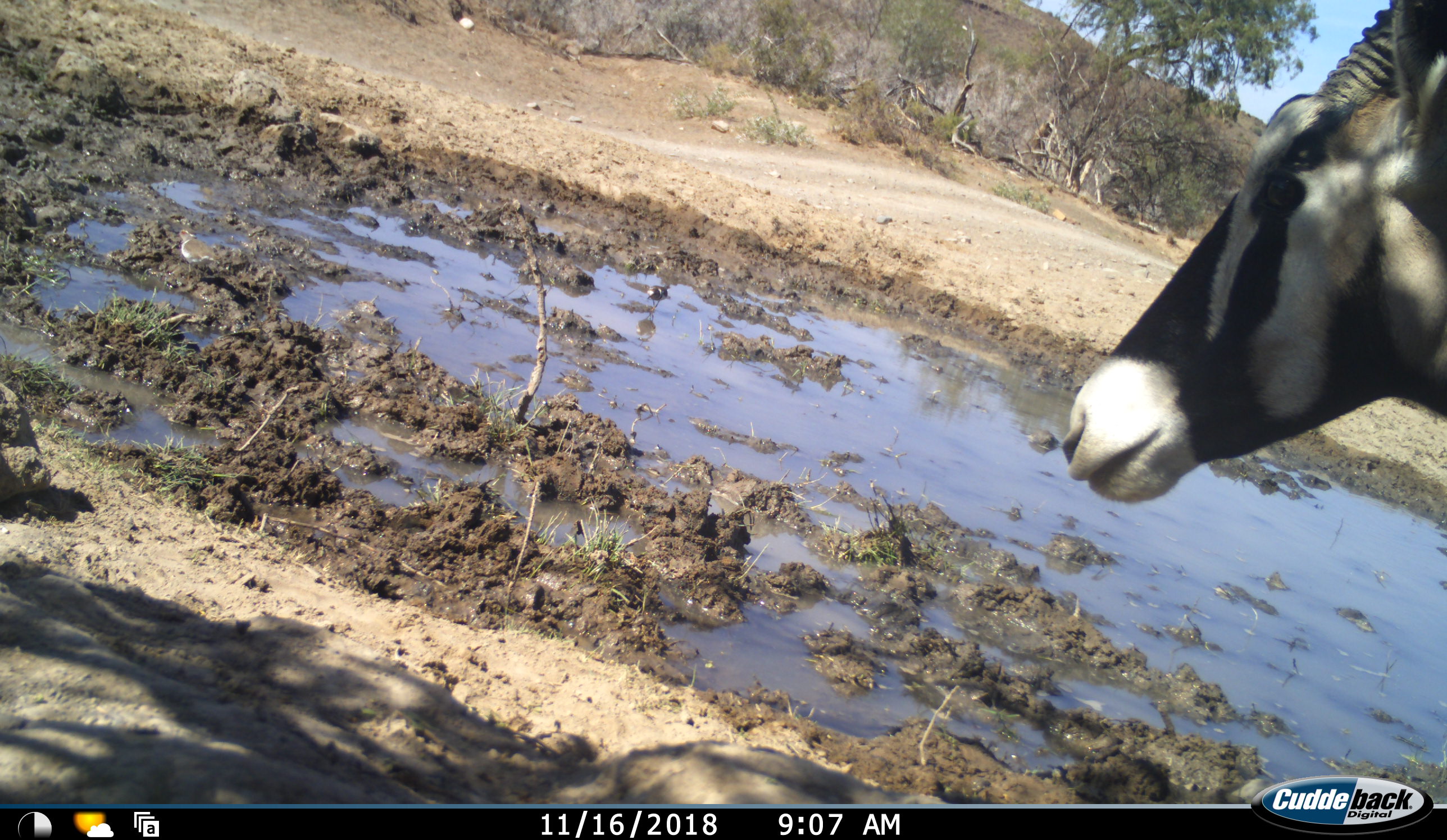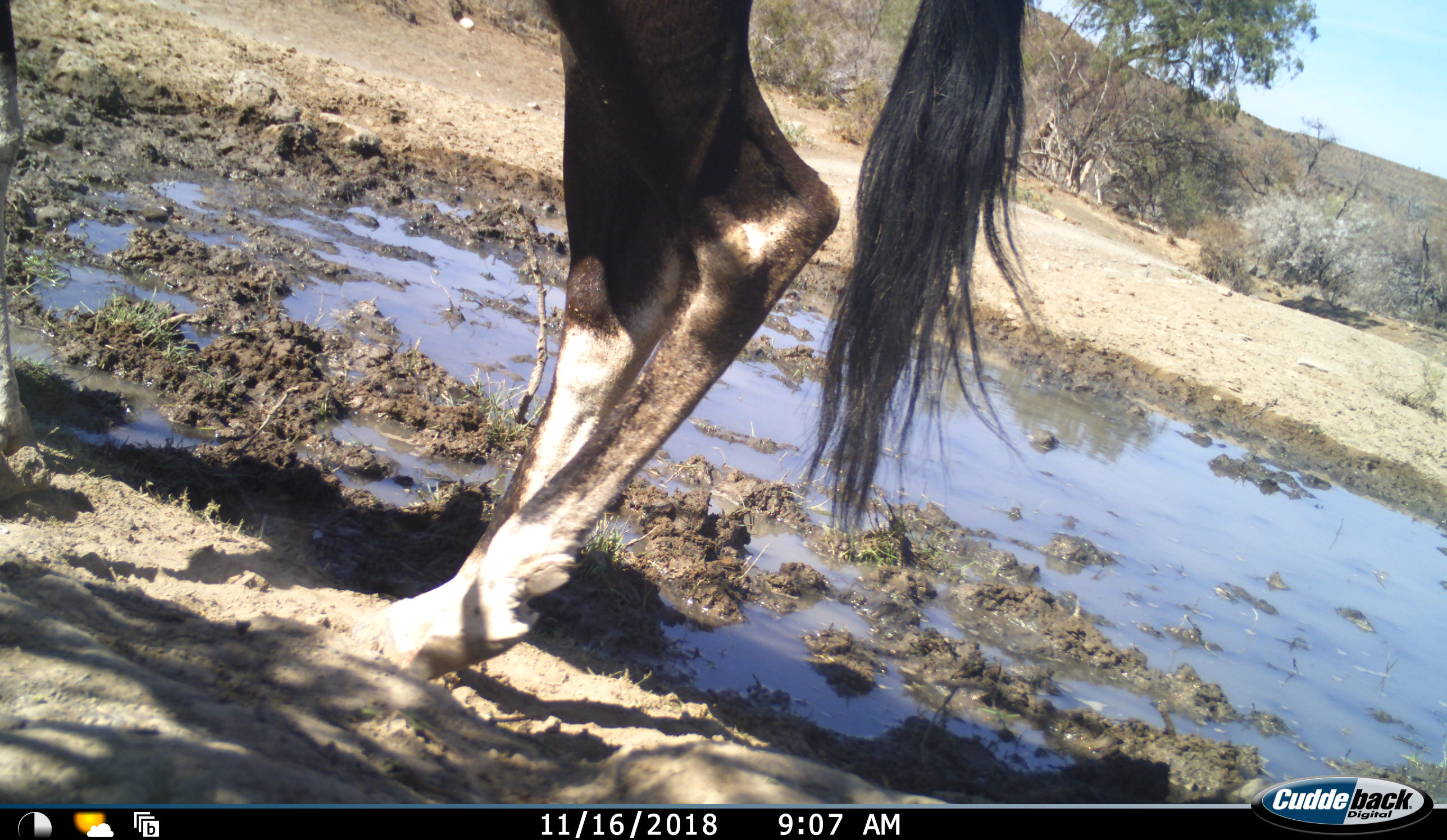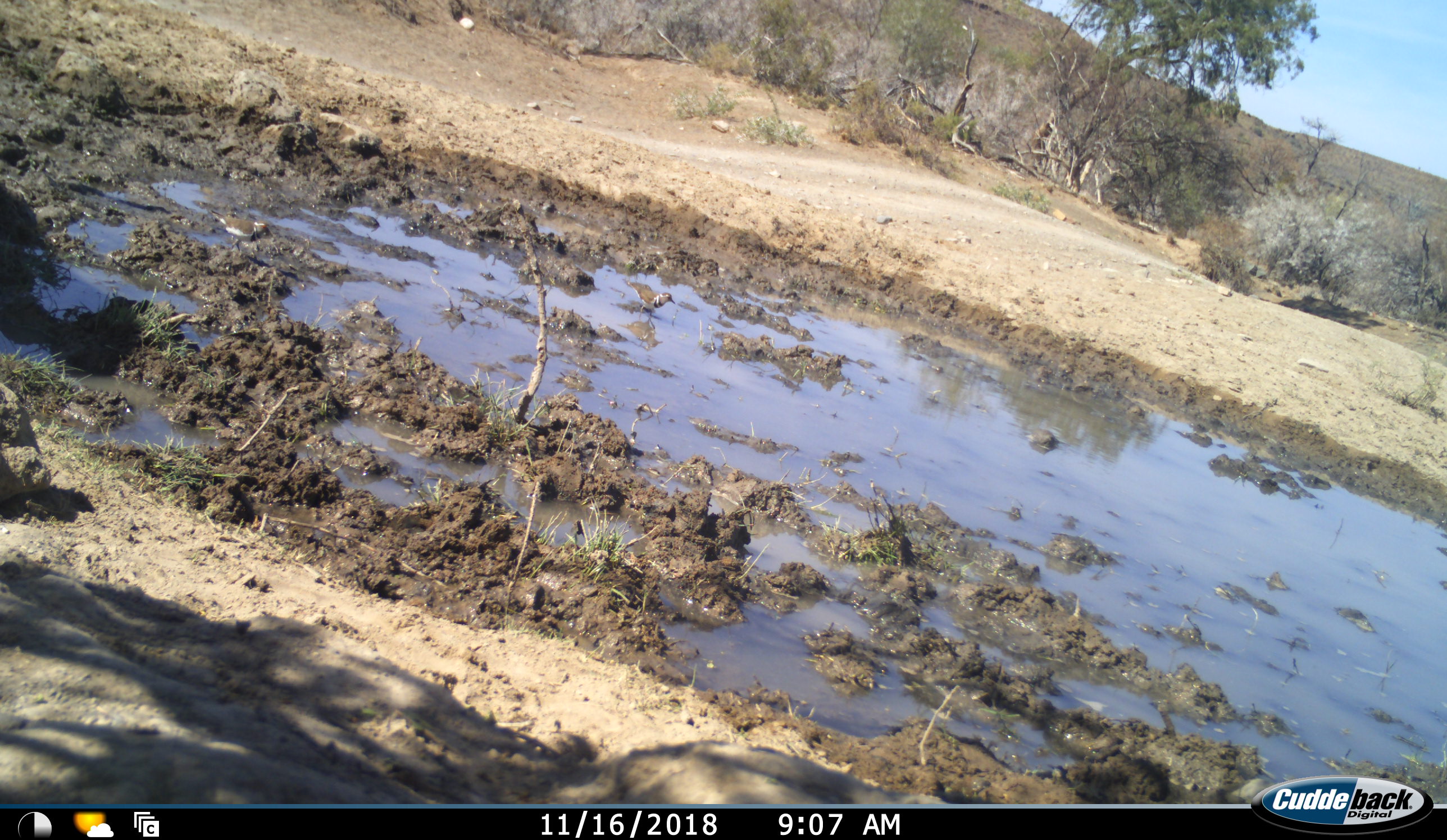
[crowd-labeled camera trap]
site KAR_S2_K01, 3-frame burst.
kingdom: Animalia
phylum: Chordata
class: Mammalia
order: Artiodactyla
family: Bovidae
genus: Oryx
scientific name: Oryx gazella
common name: gemsbok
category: oryx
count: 1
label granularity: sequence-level